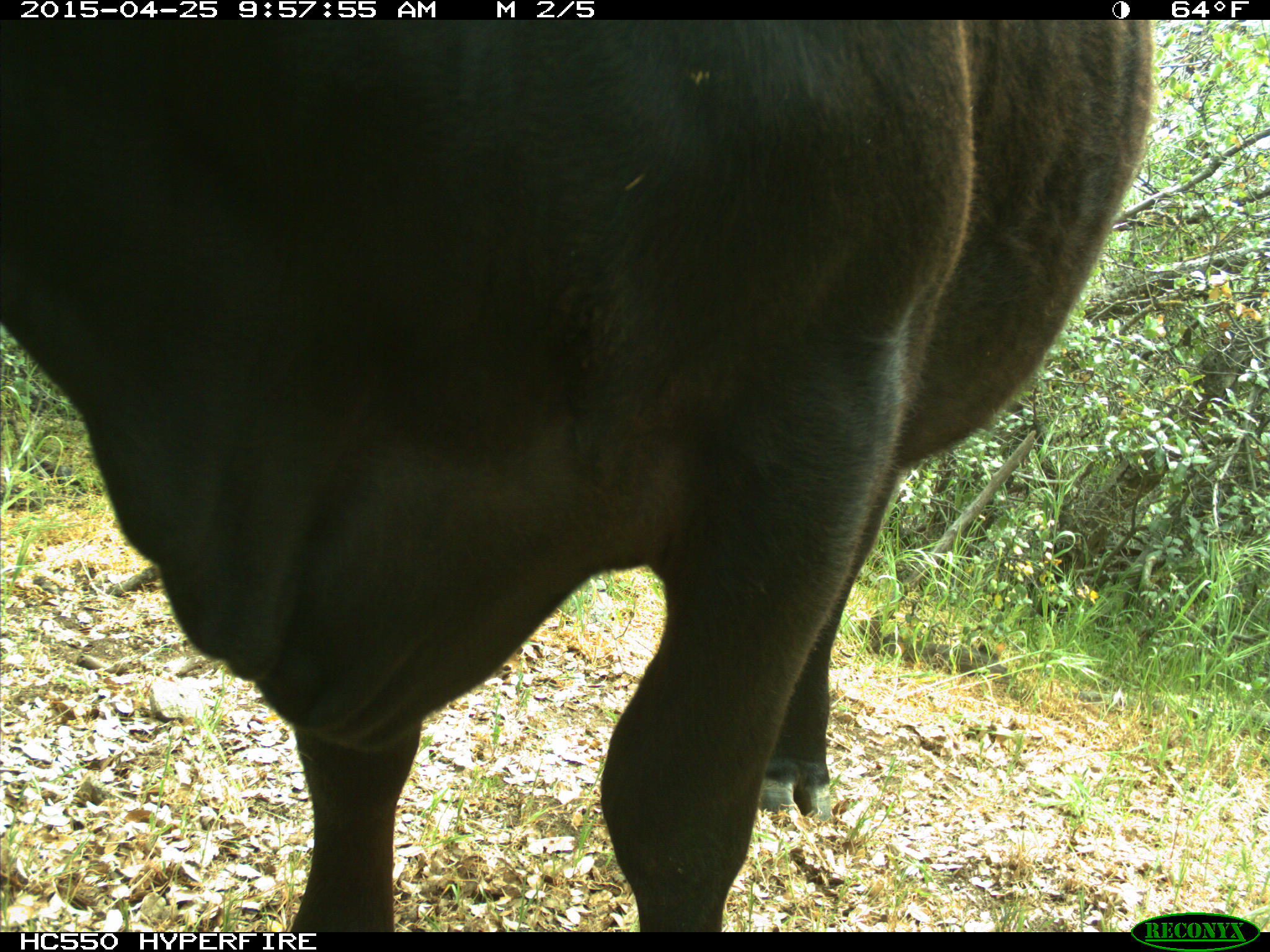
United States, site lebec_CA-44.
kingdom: Animalia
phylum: Chordata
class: Mammalia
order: Artiodactyla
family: Suidae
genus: Sus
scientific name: Sus scrofa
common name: wild boar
Sus scrofa (wild boar).